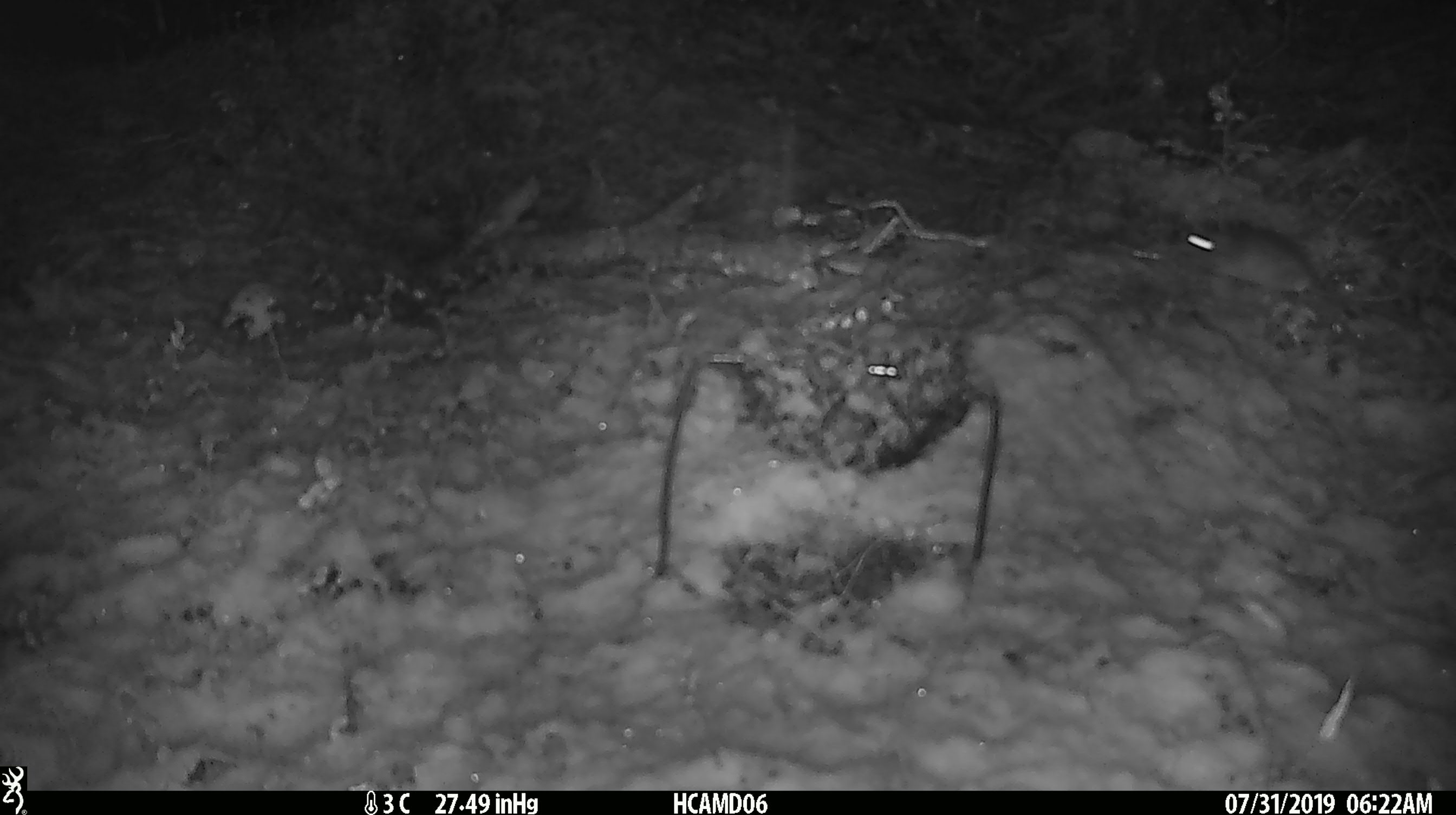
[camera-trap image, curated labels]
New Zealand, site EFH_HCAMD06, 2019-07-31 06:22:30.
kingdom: Animalia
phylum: Chordata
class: Mammalia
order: Rodentia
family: Muridae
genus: Mus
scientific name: Mus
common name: mouse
Mouse (Mus).